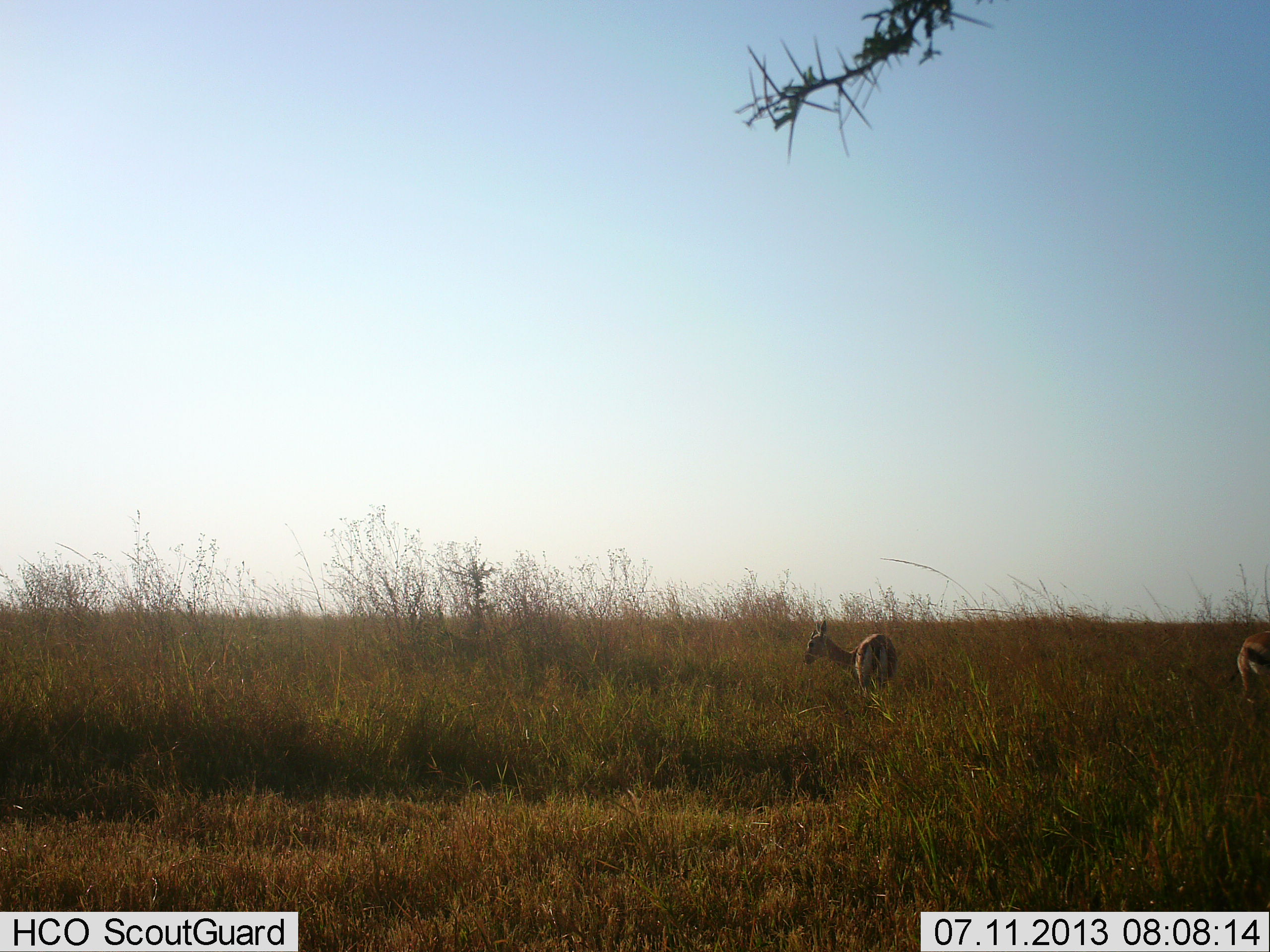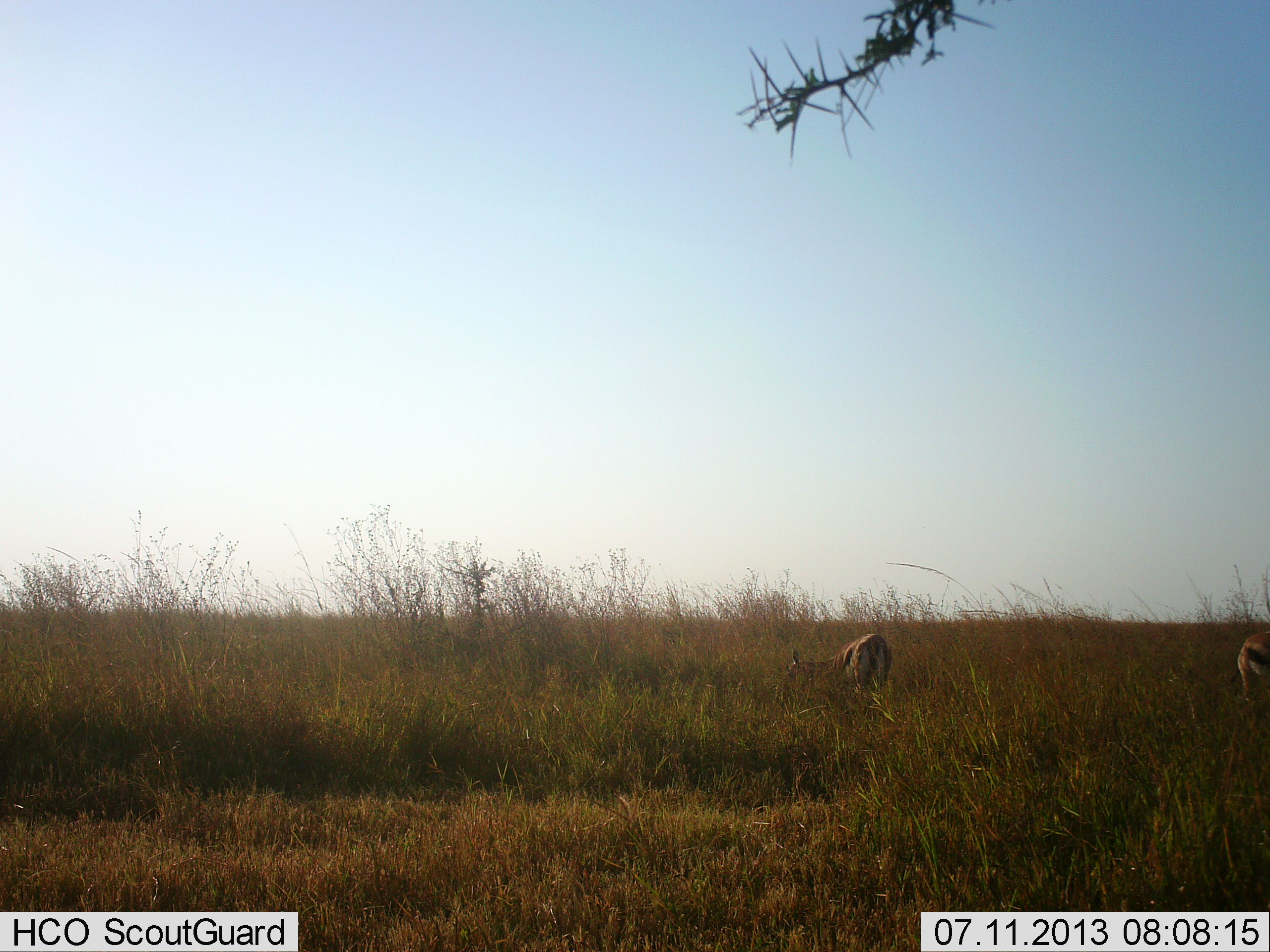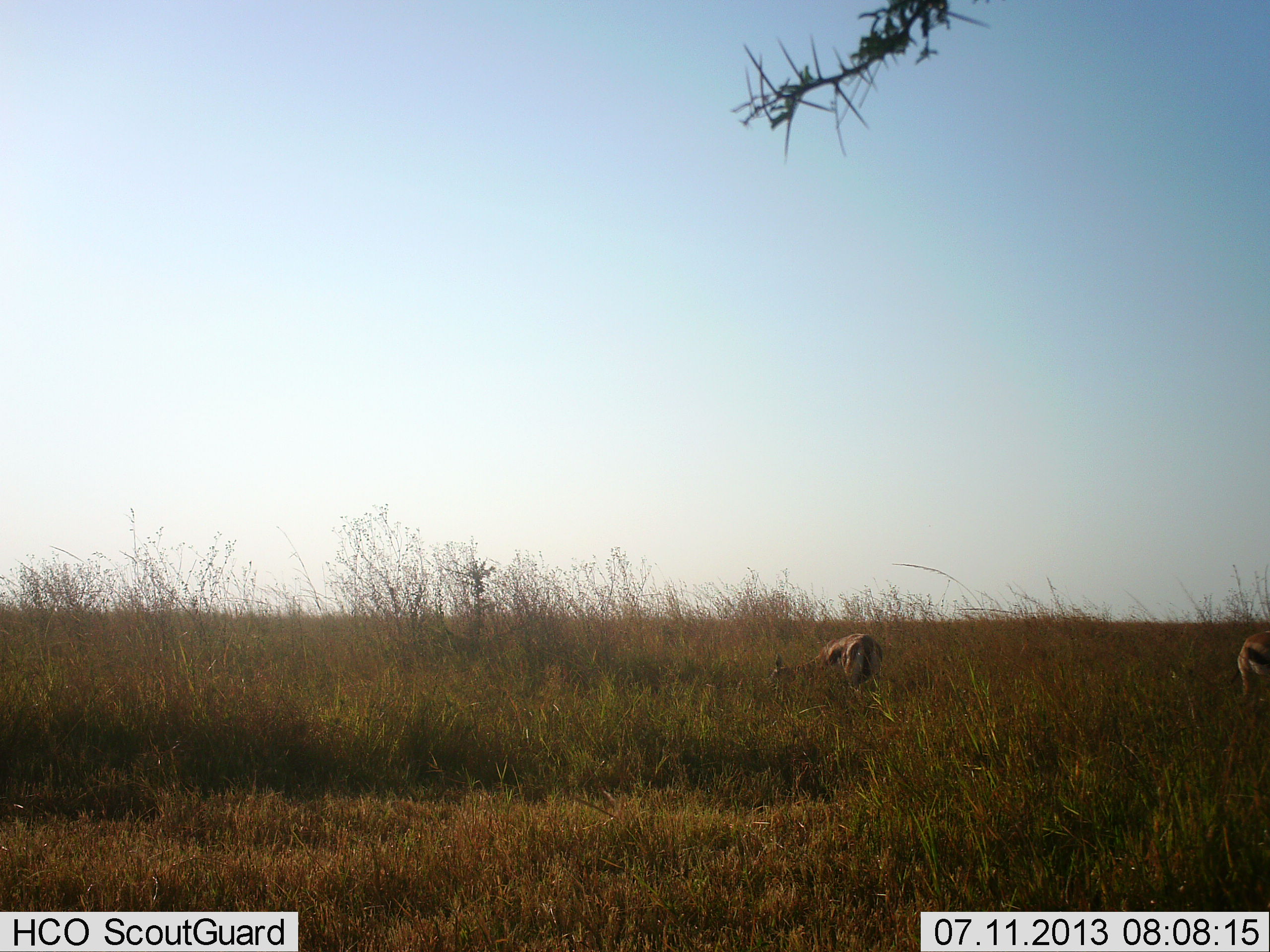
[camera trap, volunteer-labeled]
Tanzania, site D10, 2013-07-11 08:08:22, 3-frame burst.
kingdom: Animalia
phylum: Chordata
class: Mammalia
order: Artiodactyla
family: Bovidae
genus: Eudorcas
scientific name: Eudorcas thomsonii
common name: thomson's gazelle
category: gazellethomsons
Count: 2.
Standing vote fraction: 50%.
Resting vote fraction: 10%.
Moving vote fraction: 0%.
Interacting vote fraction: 0%.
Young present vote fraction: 0%.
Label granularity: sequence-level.